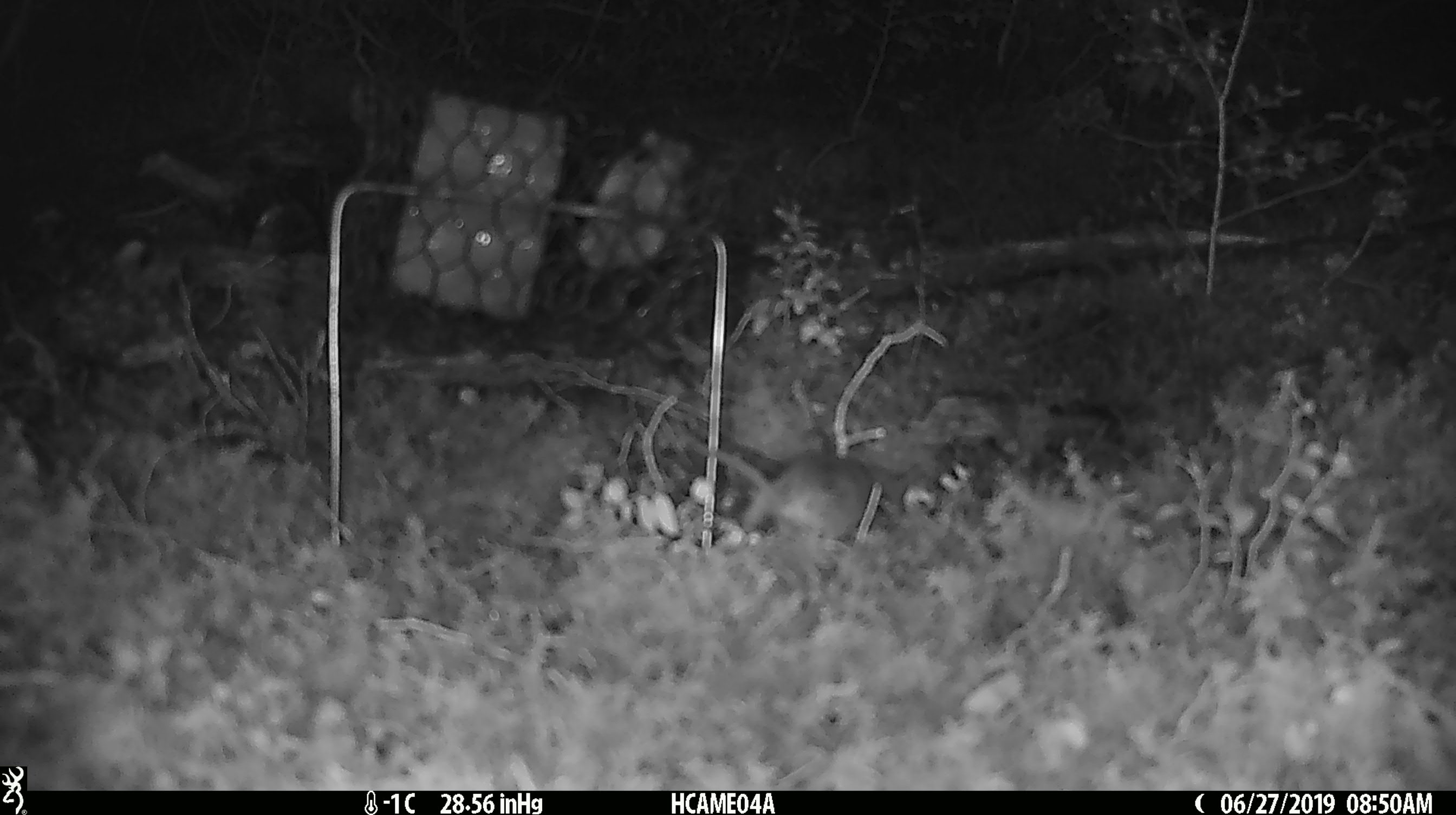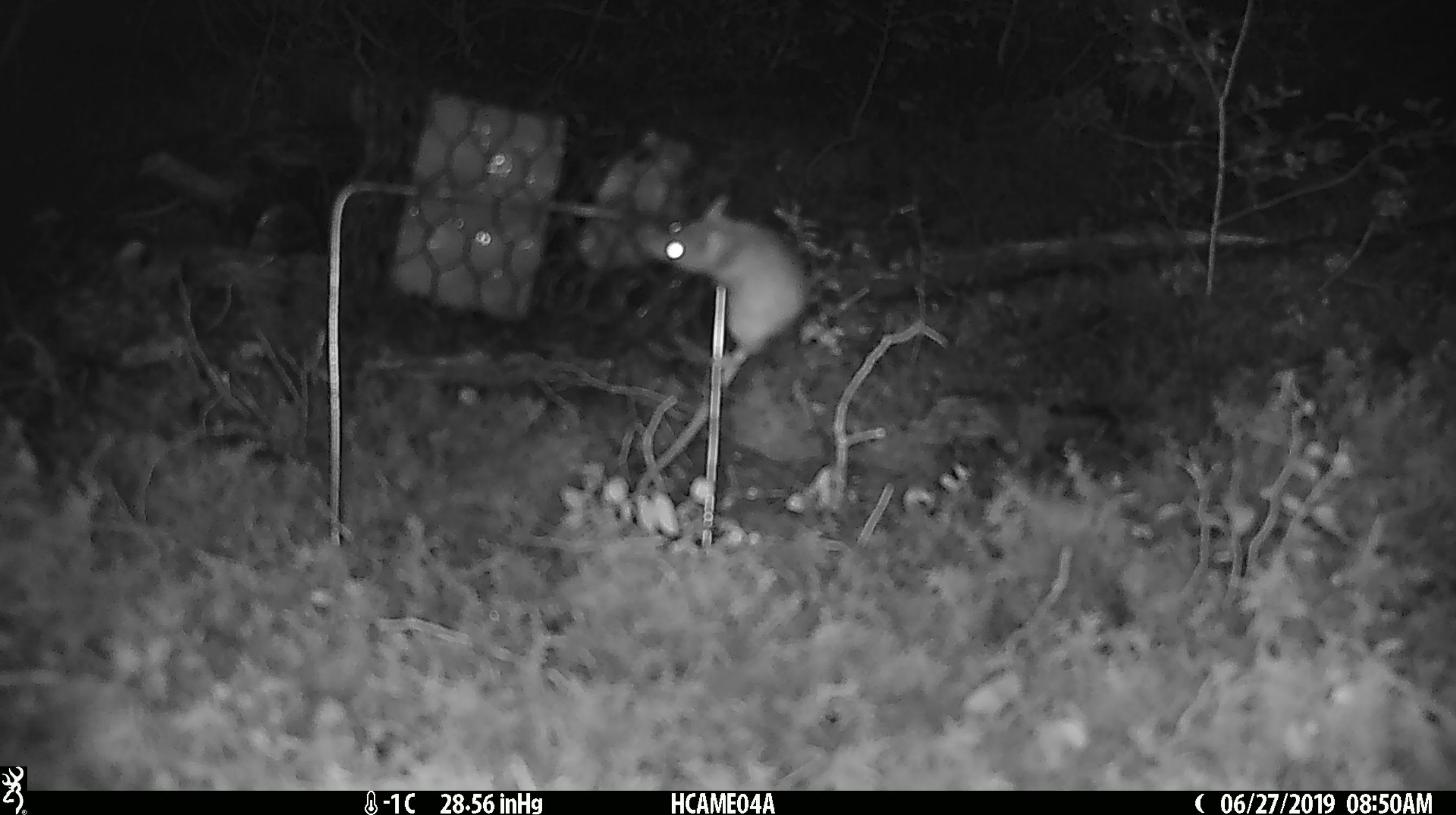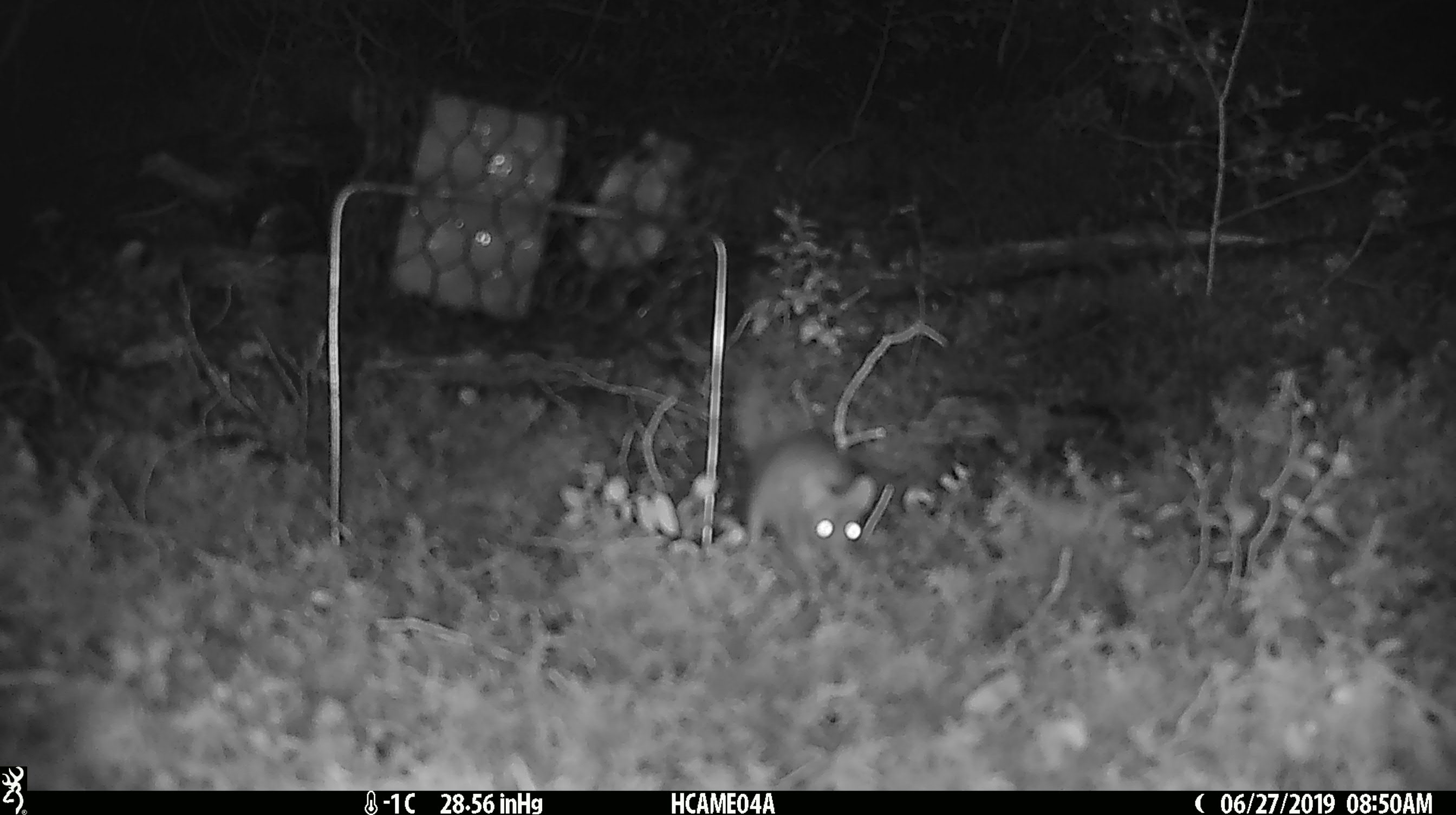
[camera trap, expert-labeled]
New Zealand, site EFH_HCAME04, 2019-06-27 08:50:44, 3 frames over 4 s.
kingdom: Animalia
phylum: Chordata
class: Mammalia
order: Rodentia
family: Muridae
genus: Mus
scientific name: Mus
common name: mouse